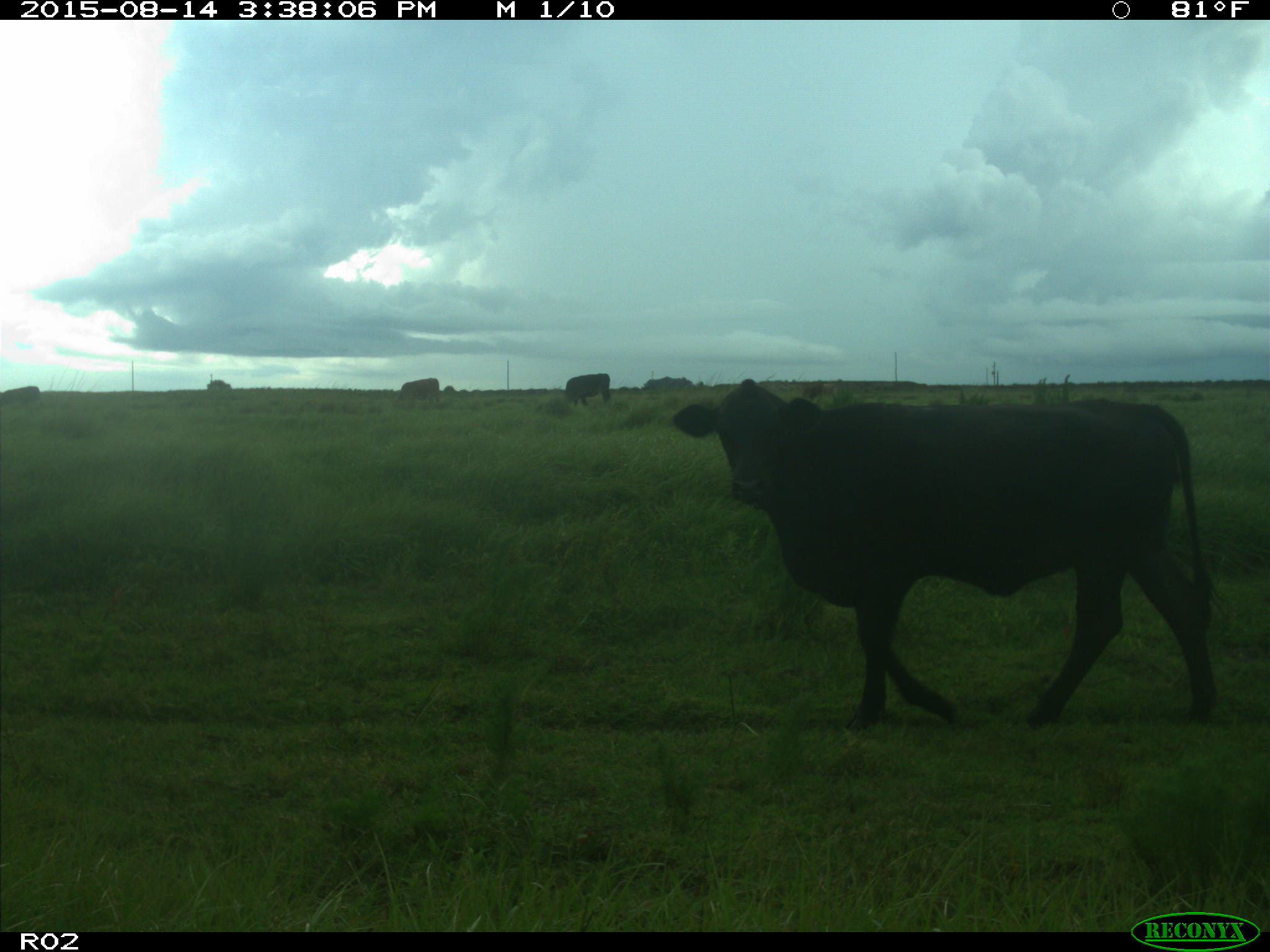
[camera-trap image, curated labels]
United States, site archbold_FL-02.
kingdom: Animalia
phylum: Chordata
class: Mammalia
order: Artiodactyla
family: Bovidae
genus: Bos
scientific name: Bos taurus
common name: domestic cow